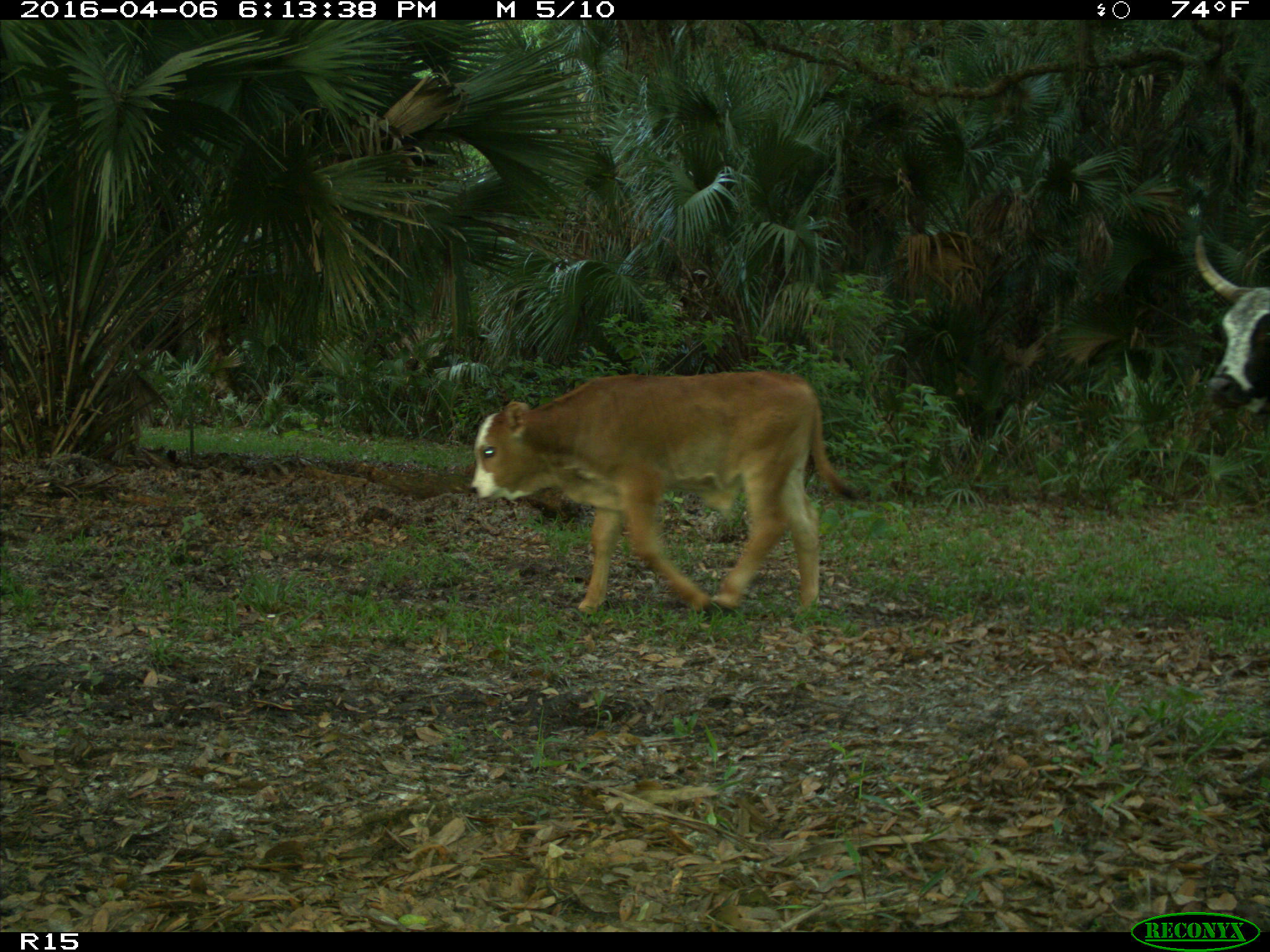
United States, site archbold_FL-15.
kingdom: Animalia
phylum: Chordata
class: Mammalia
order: Artiodactyla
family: Bovidae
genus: Bos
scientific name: Bos taurus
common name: domestic cow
Bos taurus (domestic cow).